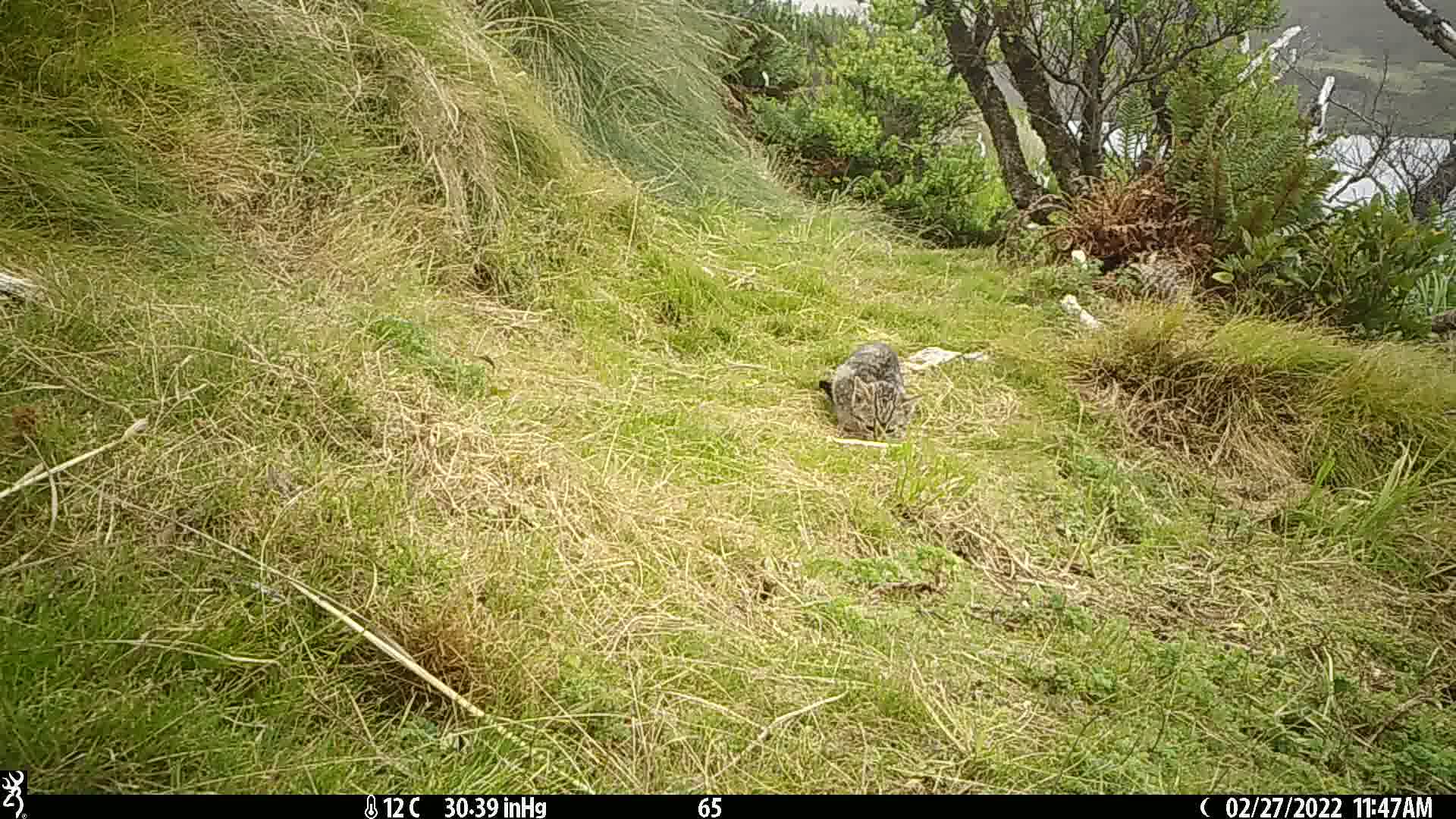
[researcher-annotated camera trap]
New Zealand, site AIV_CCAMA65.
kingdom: Animalia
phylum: Chordata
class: Mammalia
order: Carnivora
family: Felidae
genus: Felis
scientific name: Felis catus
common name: domestic cat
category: cat